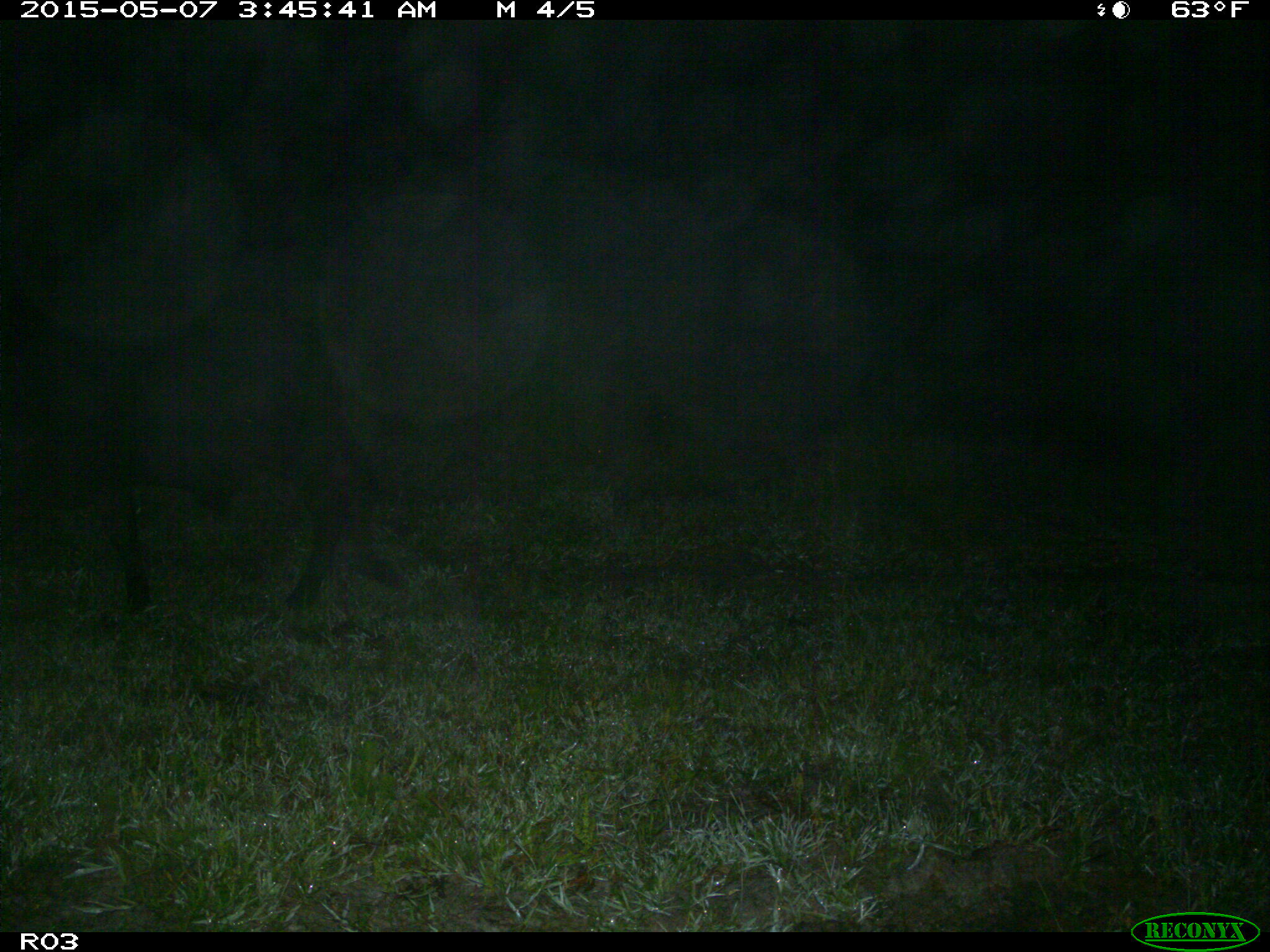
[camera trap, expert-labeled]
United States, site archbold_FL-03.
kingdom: Animalia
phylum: Chordata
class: Mammalia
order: Artiodactyla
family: Bovidae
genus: Bos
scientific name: Bos taurus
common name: domestic cow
Bos taurus (domestic cow).